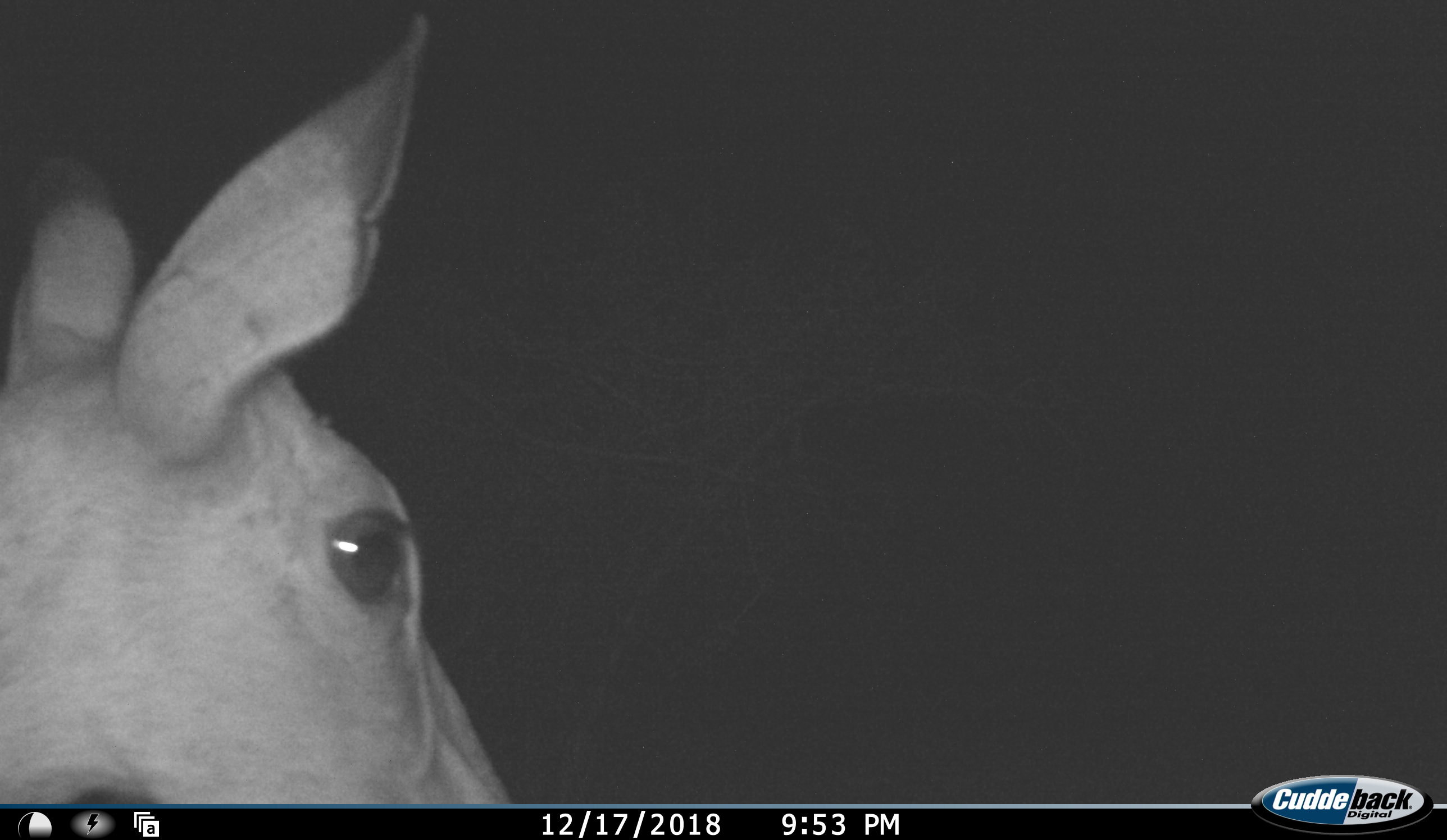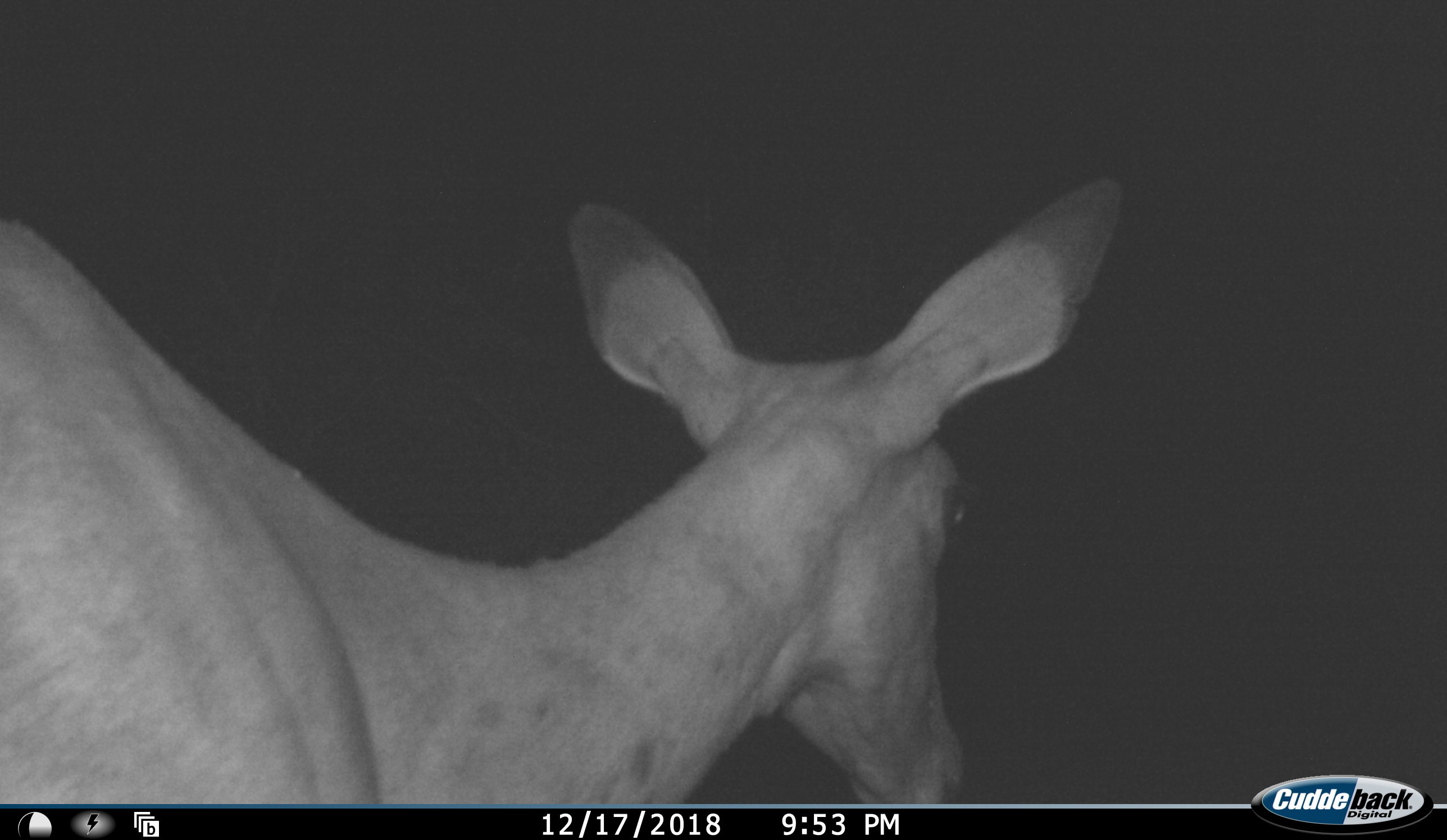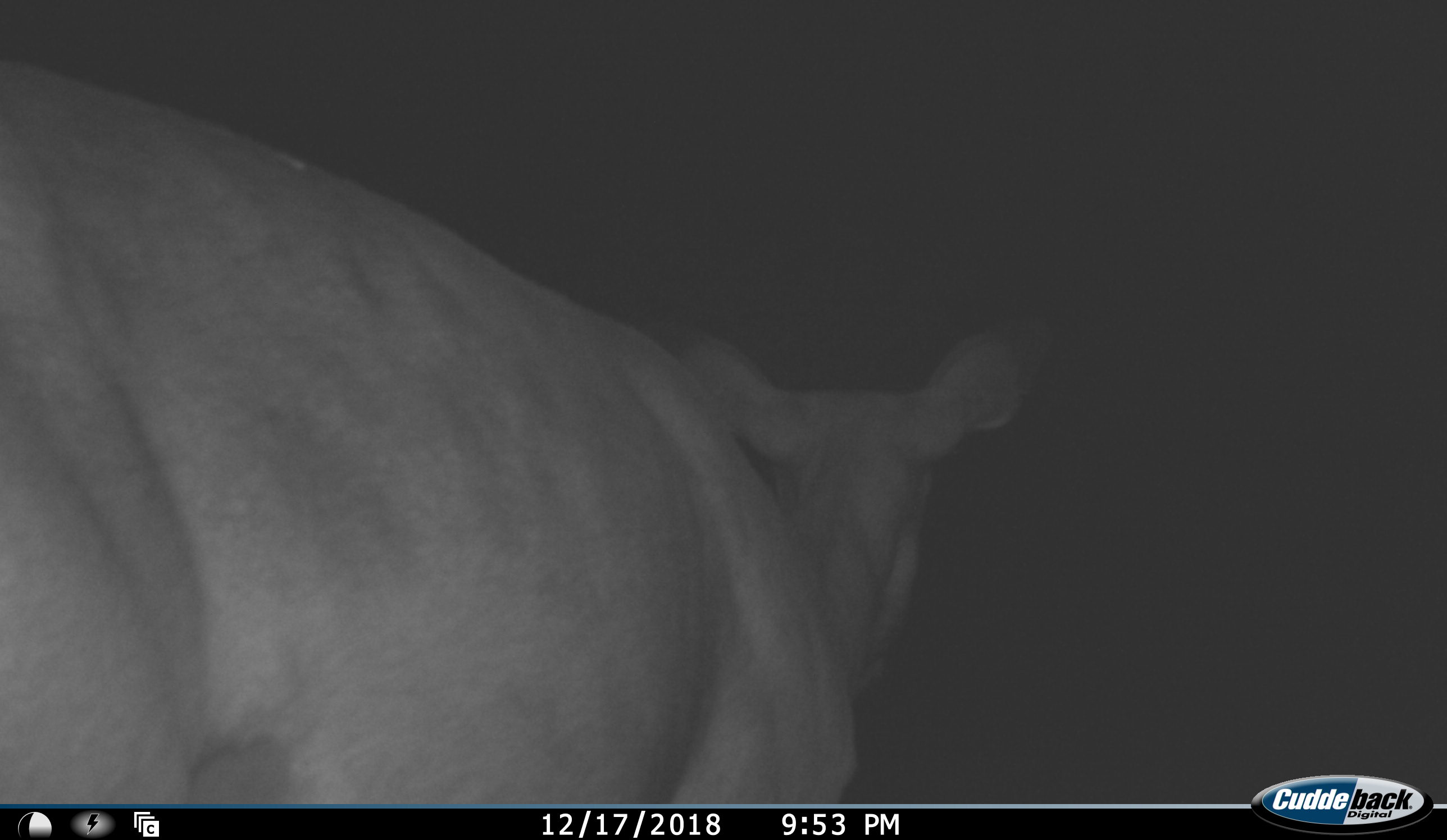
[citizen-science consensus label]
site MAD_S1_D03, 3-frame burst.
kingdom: Animalia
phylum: Chordata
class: Mammalia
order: Artiodactyla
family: Bovidae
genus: Aepyceros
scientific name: Aepyceros melampus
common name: impala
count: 1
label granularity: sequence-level